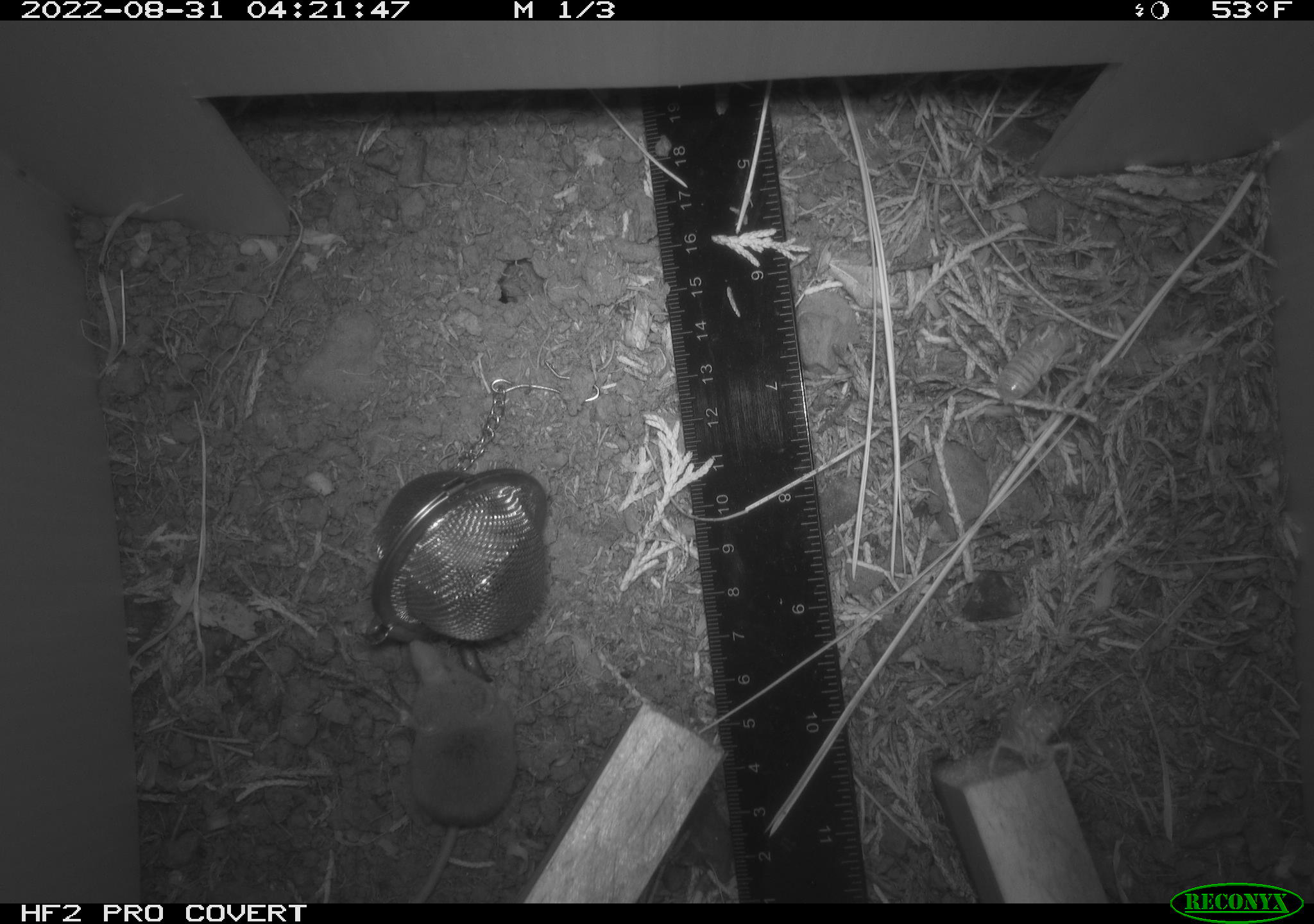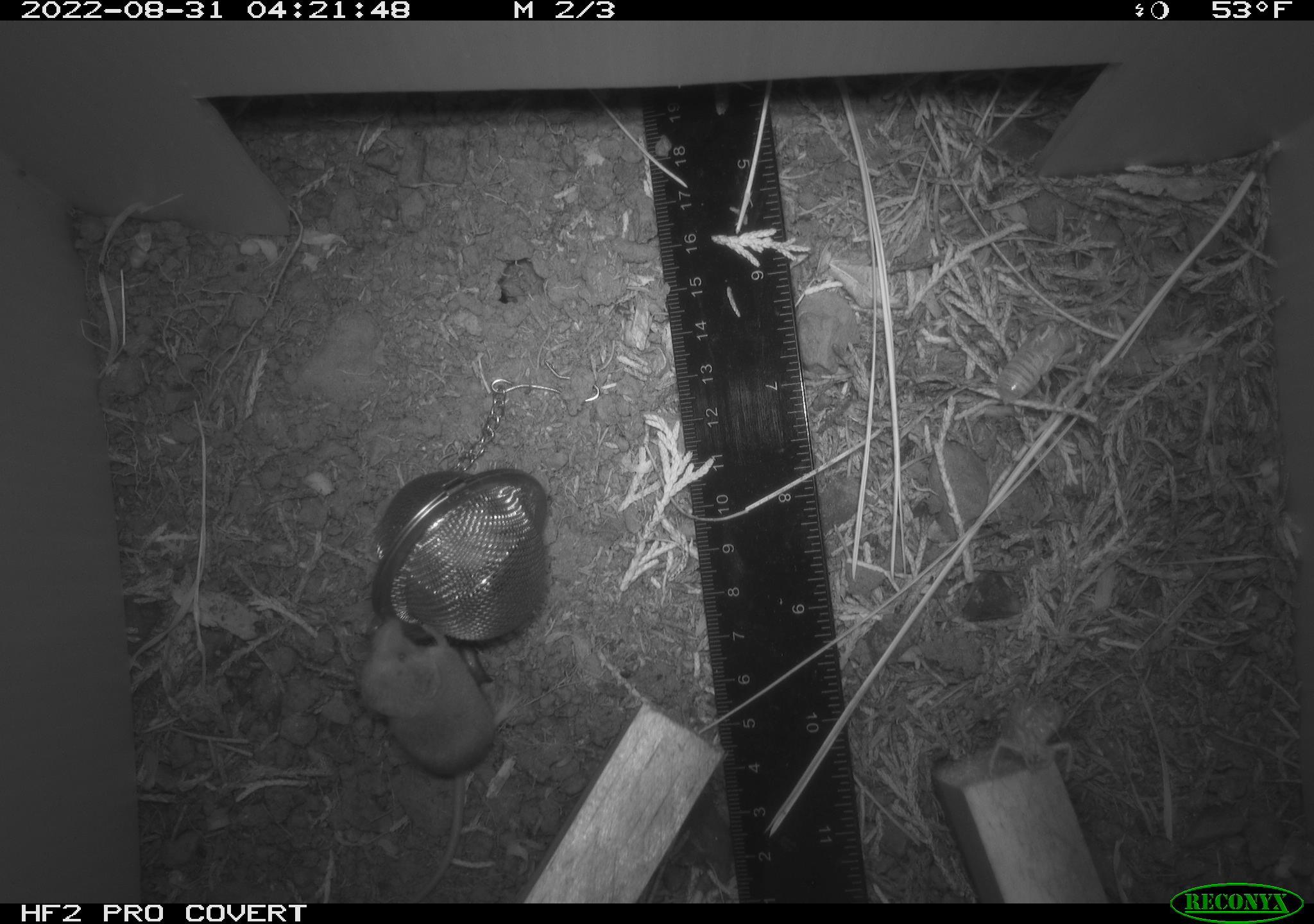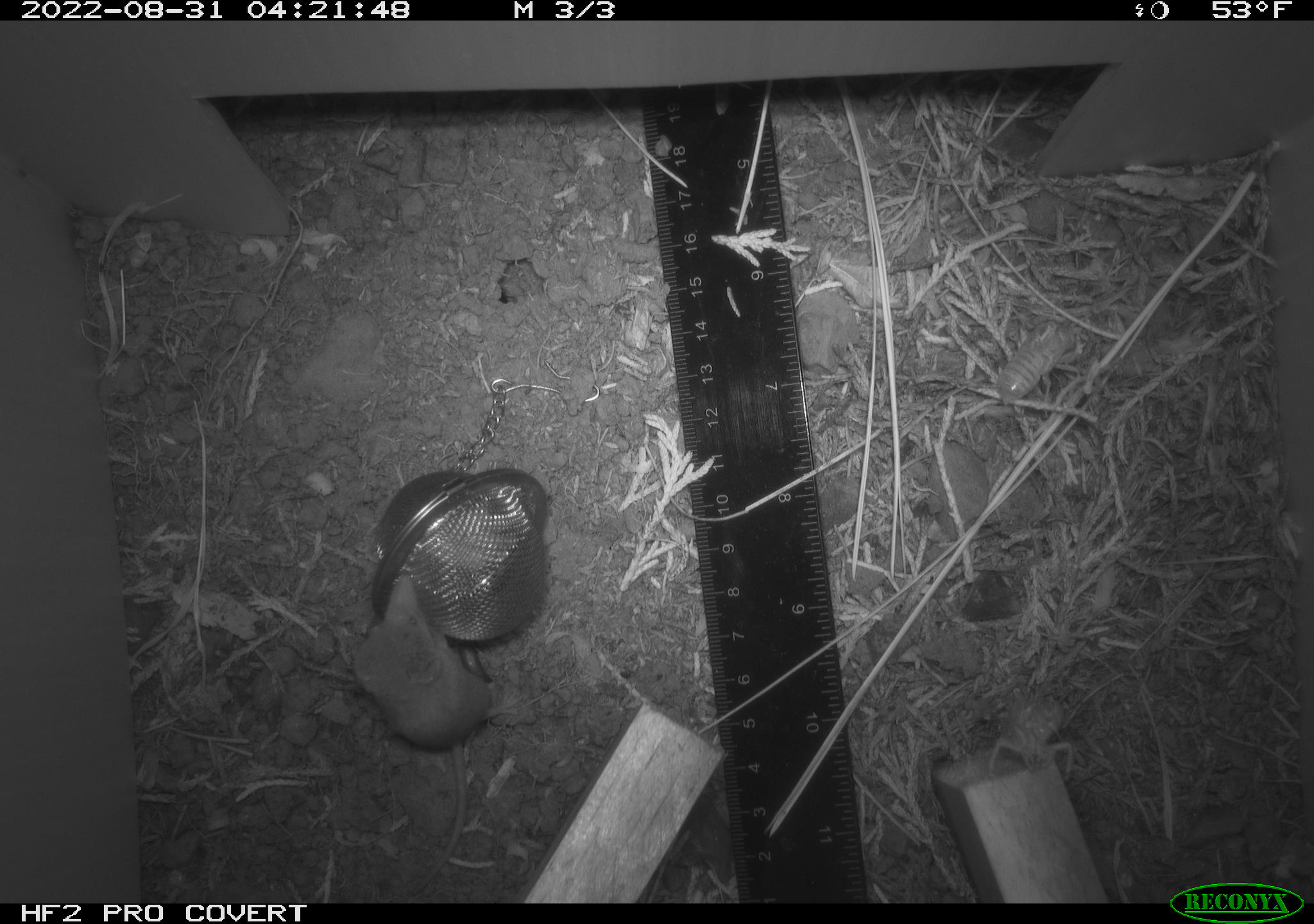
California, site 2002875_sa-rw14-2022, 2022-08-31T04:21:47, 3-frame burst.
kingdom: Animalia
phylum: Chordata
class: Mammalia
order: Eulipotyphla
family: Soricidae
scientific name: Soricidae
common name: shrews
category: soricidae family